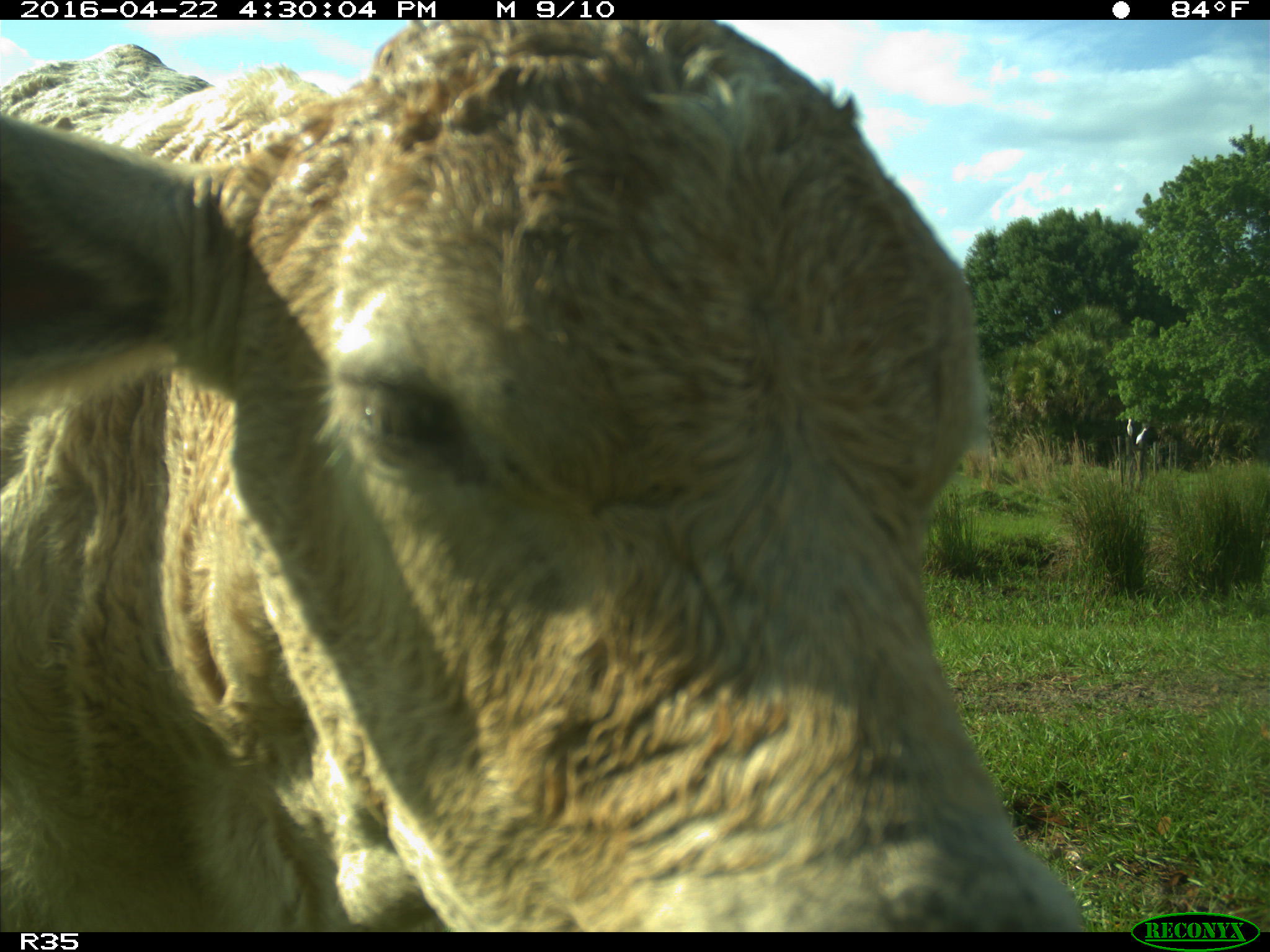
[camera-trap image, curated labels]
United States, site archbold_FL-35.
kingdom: Animalia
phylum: Chordata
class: Mammalia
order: Artiodactyla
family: Bovidae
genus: Bos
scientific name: Bos taurus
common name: domestic cow